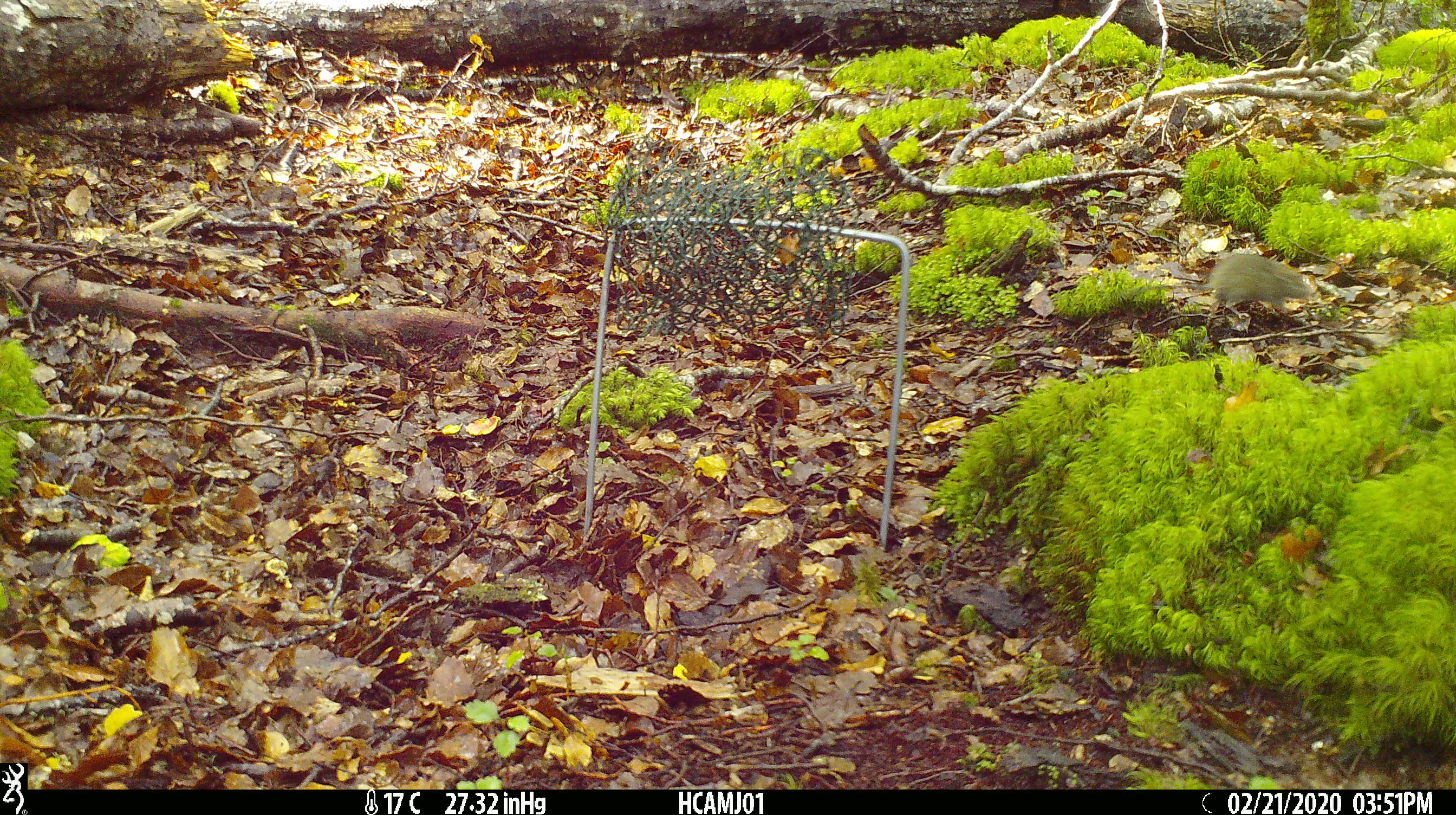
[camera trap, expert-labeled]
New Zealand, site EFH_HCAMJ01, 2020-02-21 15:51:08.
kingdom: Animalia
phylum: Chordata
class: Mammalia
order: Rodentia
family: Muridae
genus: Mus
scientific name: Mus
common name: mouse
Mouse (Mus).